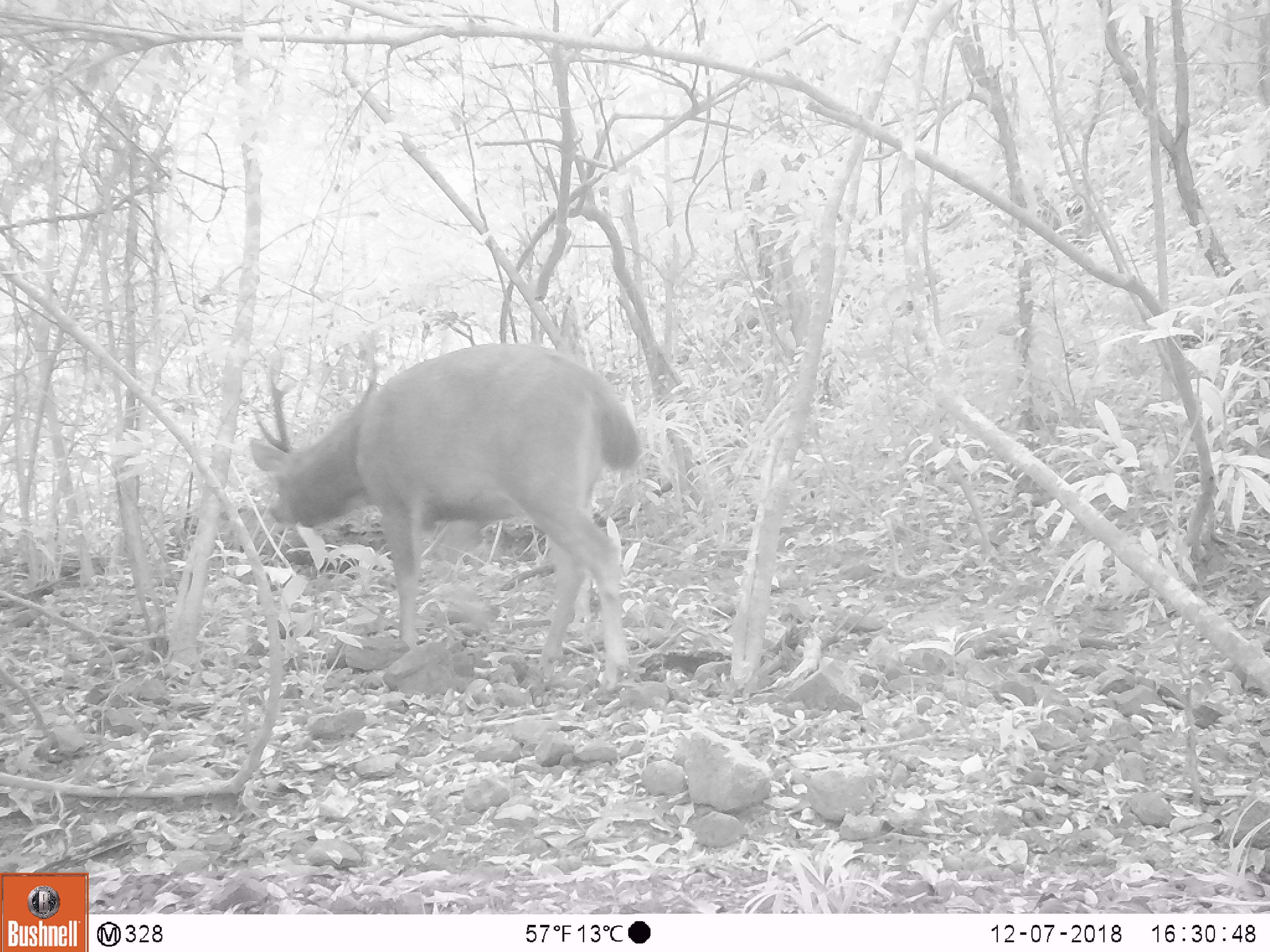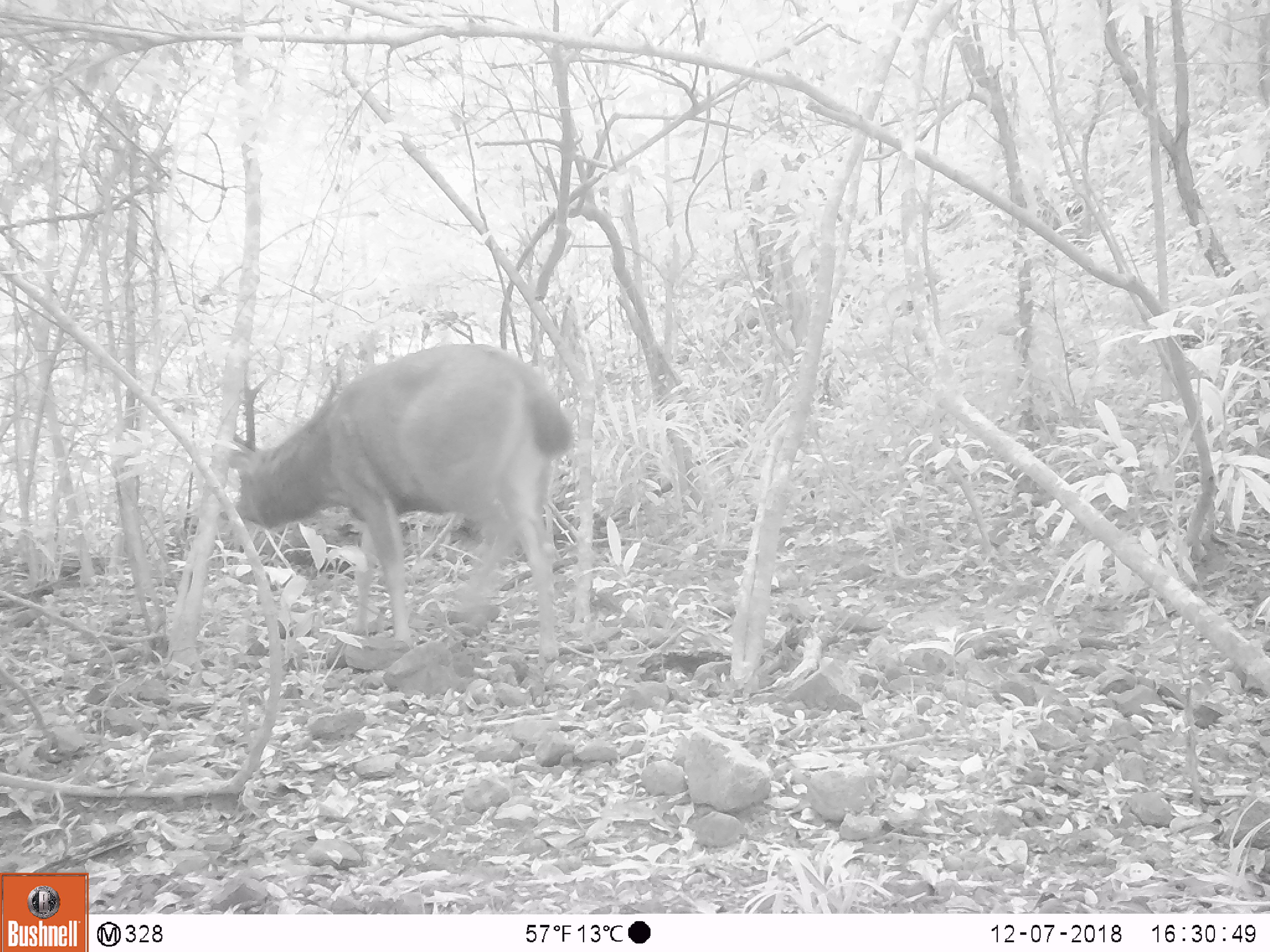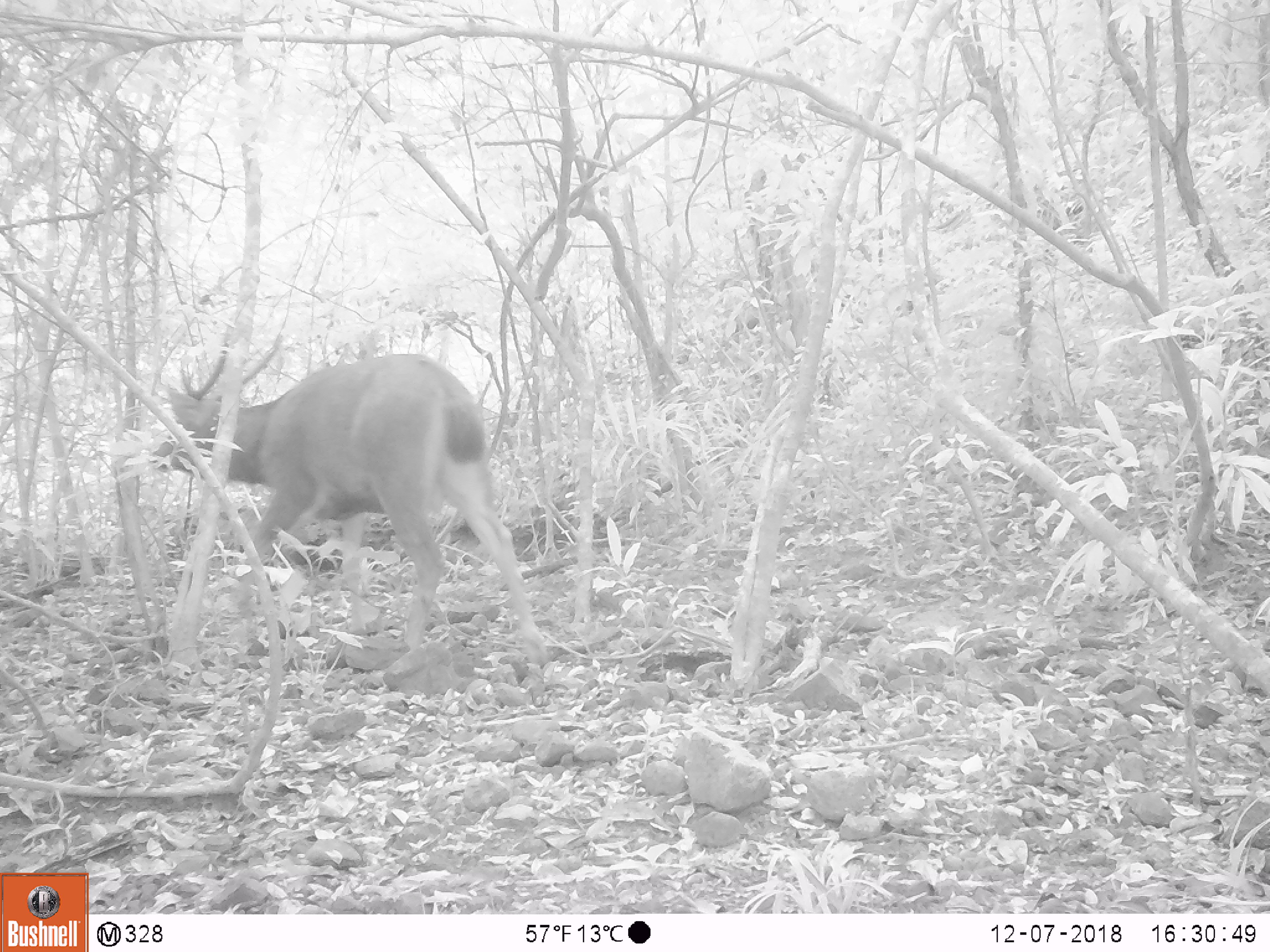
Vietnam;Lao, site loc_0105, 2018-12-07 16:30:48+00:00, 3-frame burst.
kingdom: Animalia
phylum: Chordata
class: Mammalia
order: Artiodactyla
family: Cervidae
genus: Rusa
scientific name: Rusa unicolor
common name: sambar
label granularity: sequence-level